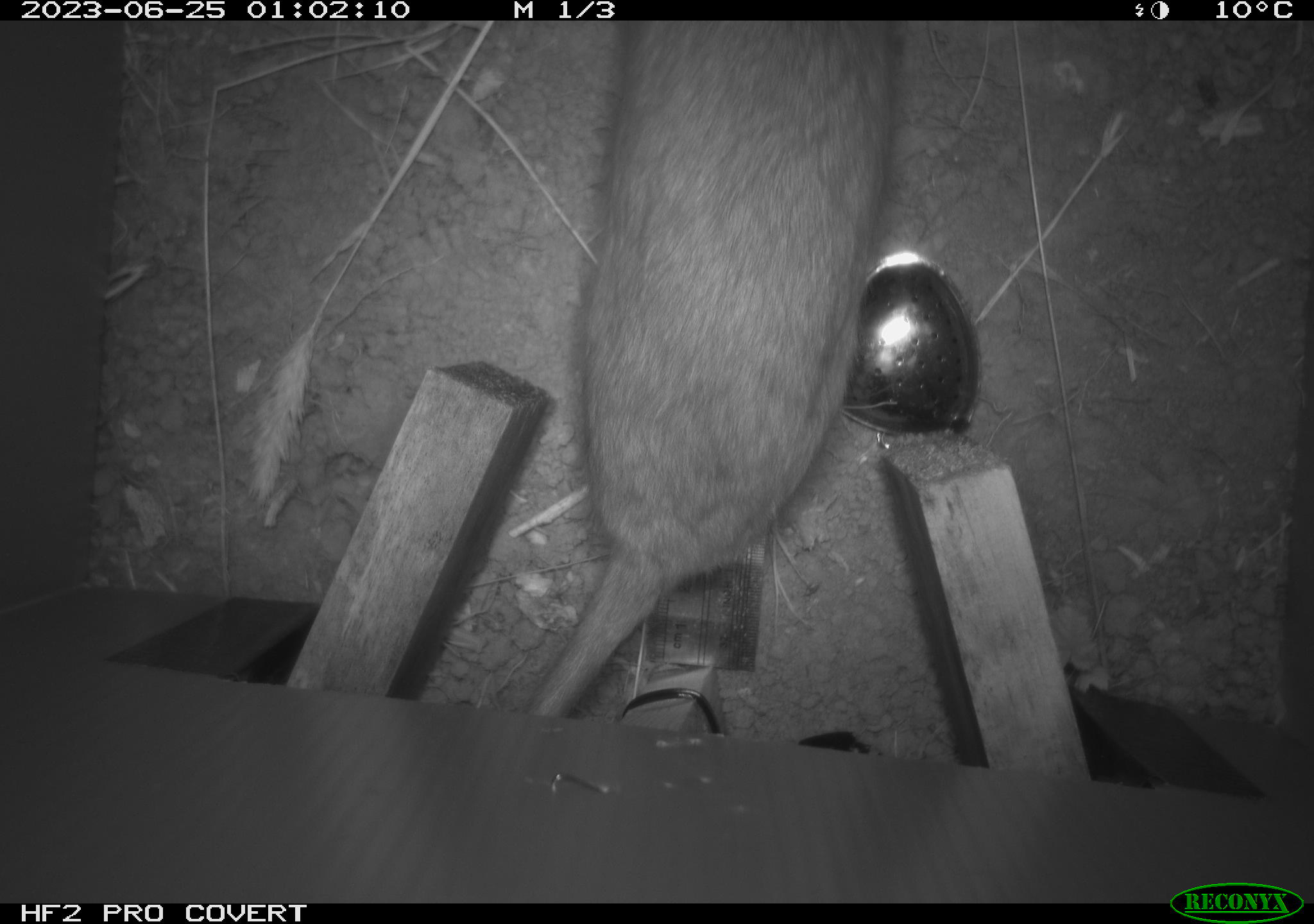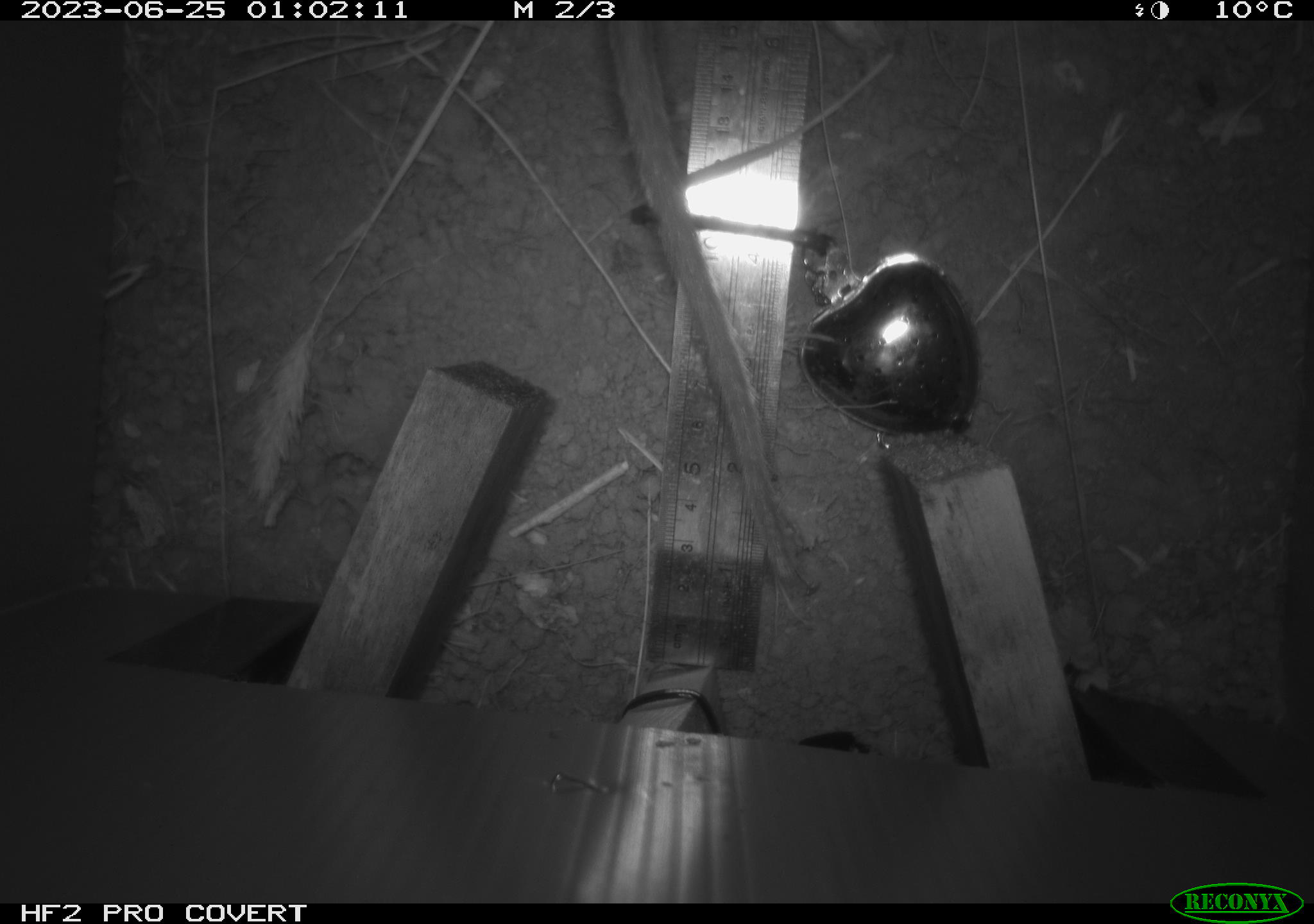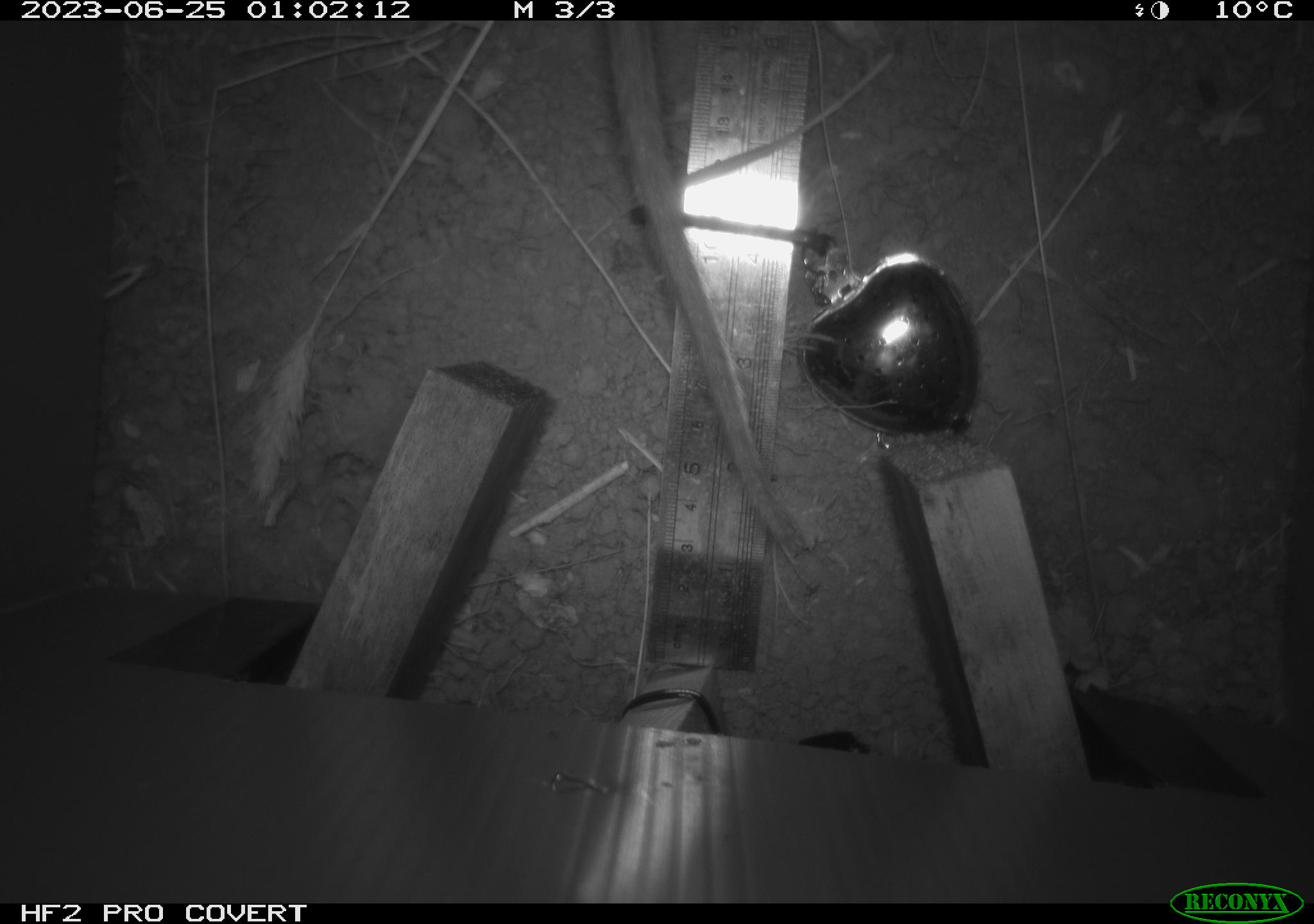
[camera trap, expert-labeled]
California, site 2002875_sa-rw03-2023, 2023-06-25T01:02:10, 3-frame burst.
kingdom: Animalia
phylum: Chordata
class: Mammalia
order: Rodentia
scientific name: Rodentia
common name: mouse species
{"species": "mouse species (Rodentia)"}